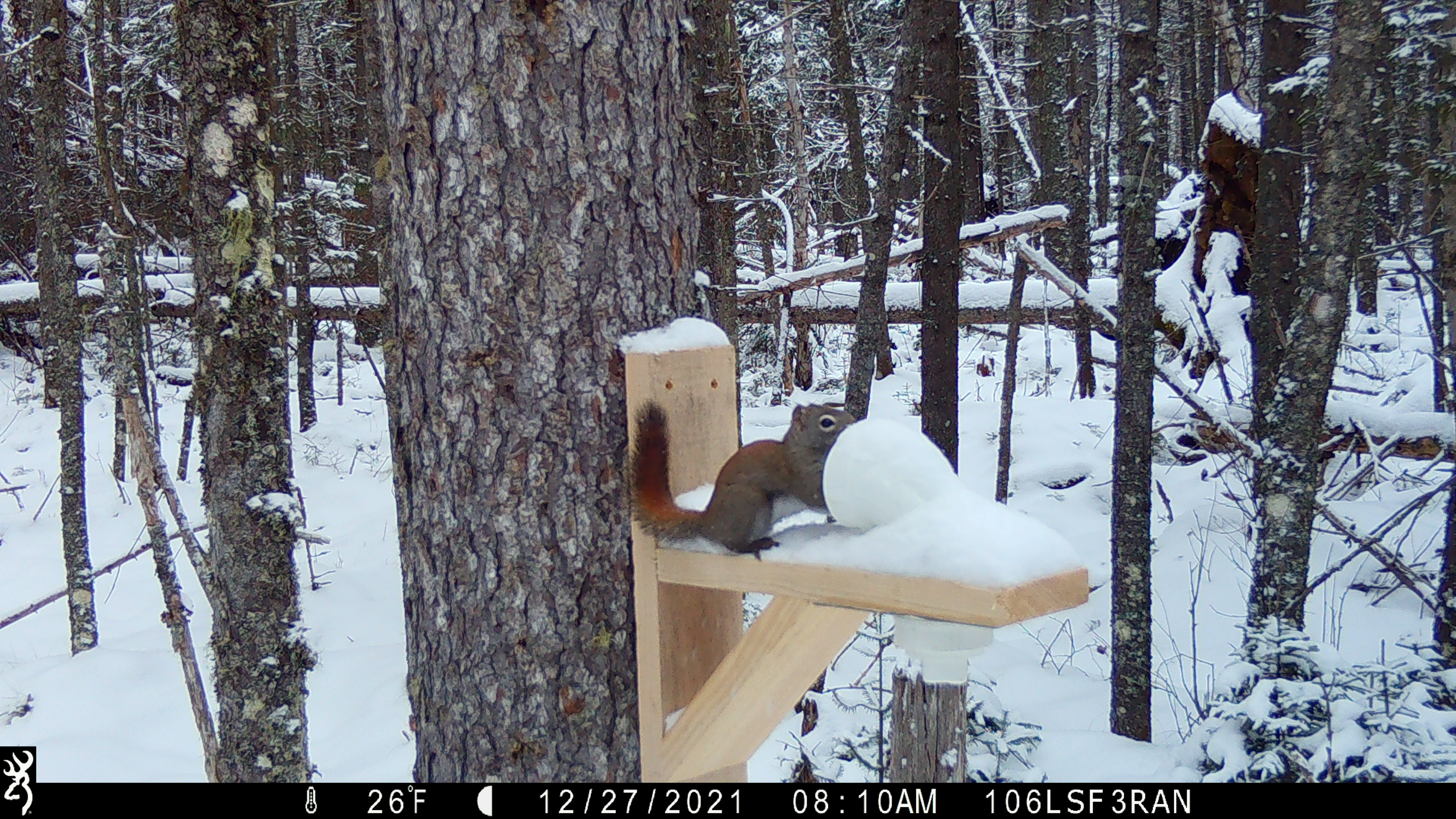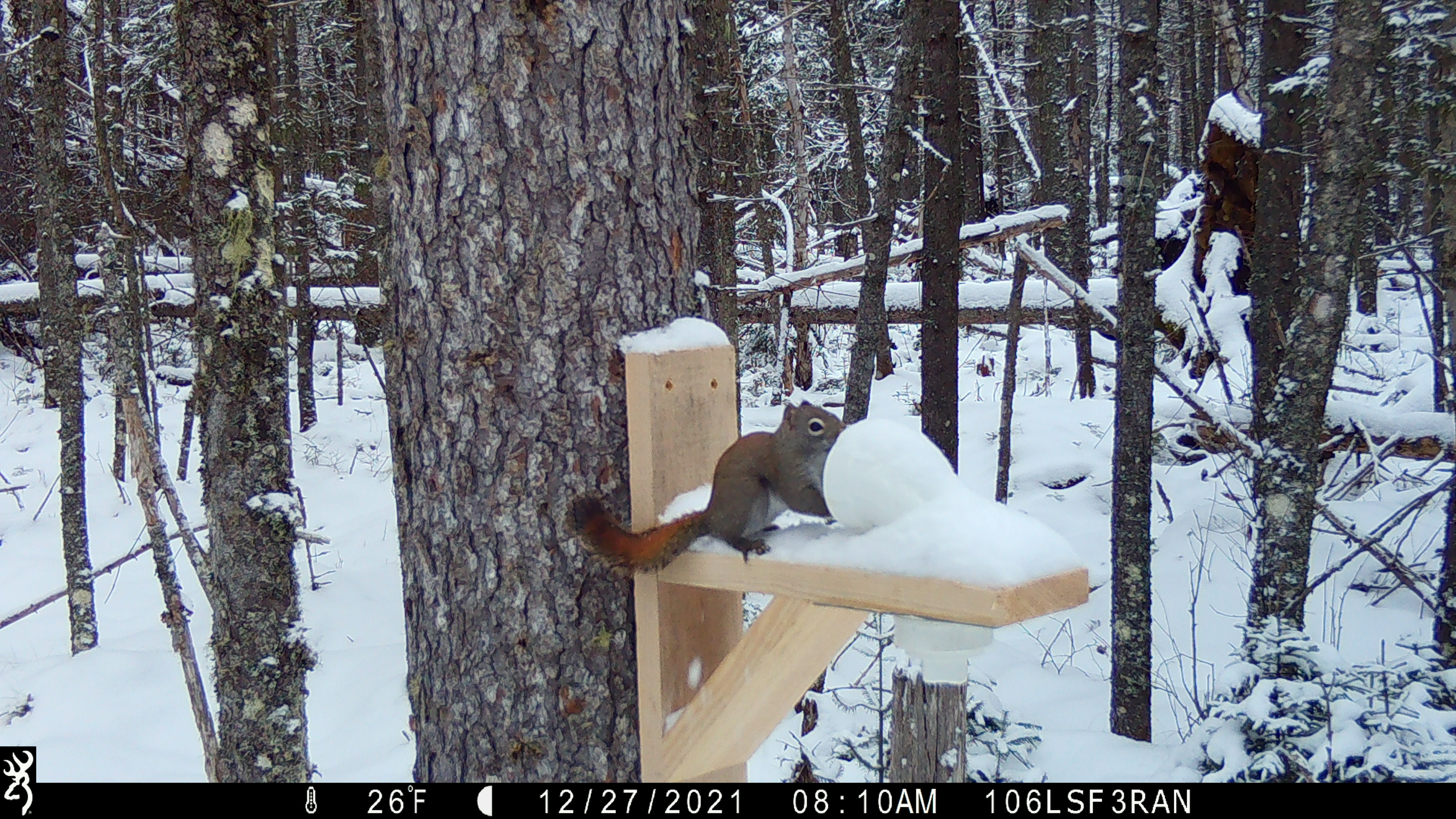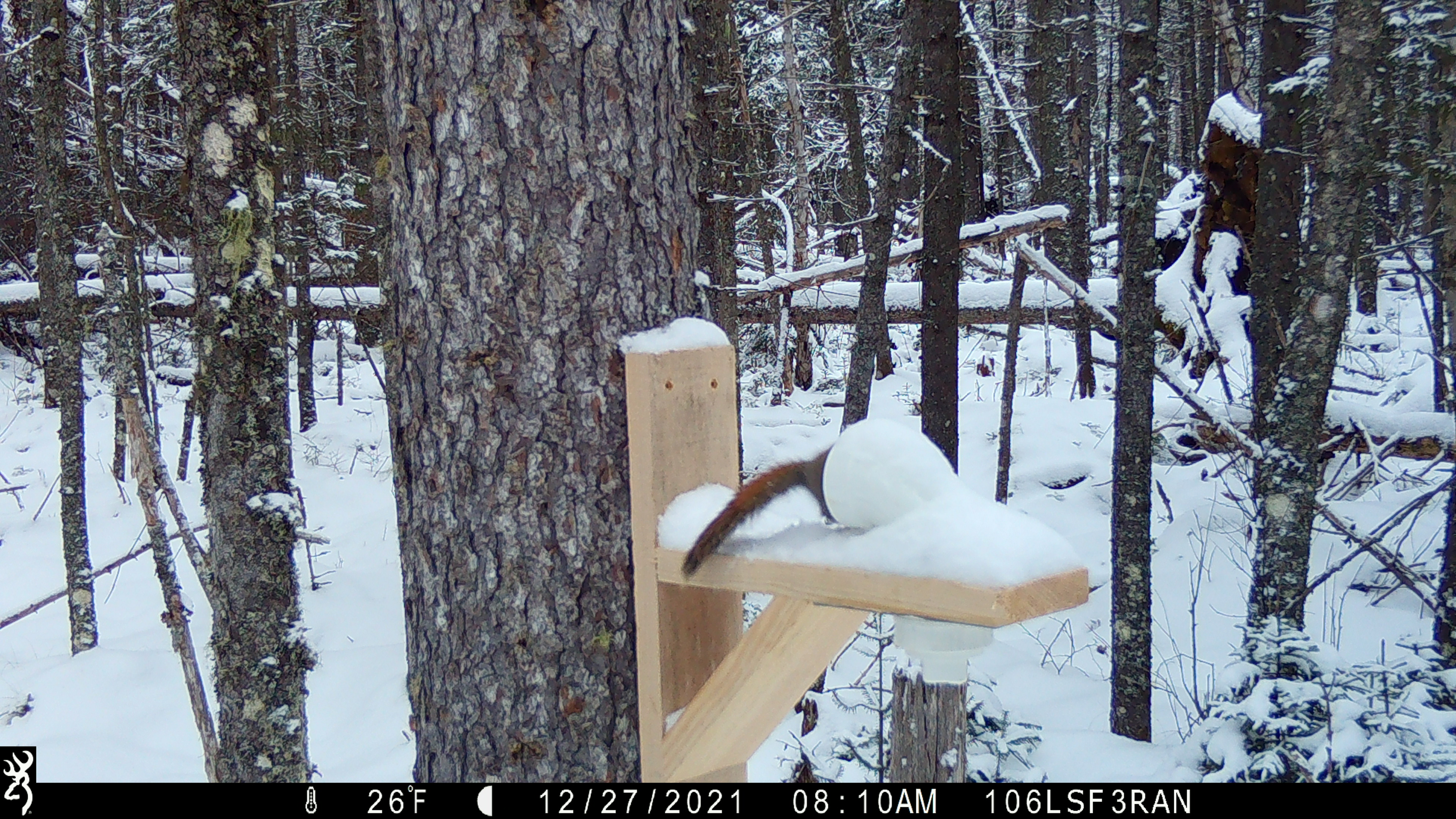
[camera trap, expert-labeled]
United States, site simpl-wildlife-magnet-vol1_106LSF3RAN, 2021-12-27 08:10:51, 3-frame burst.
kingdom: Animalia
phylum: Chordata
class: Mammalia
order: Rodentia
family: Sciuridae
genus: Tamiasciurus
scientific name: Tamiasciurus hudsonicus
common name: red squirrel